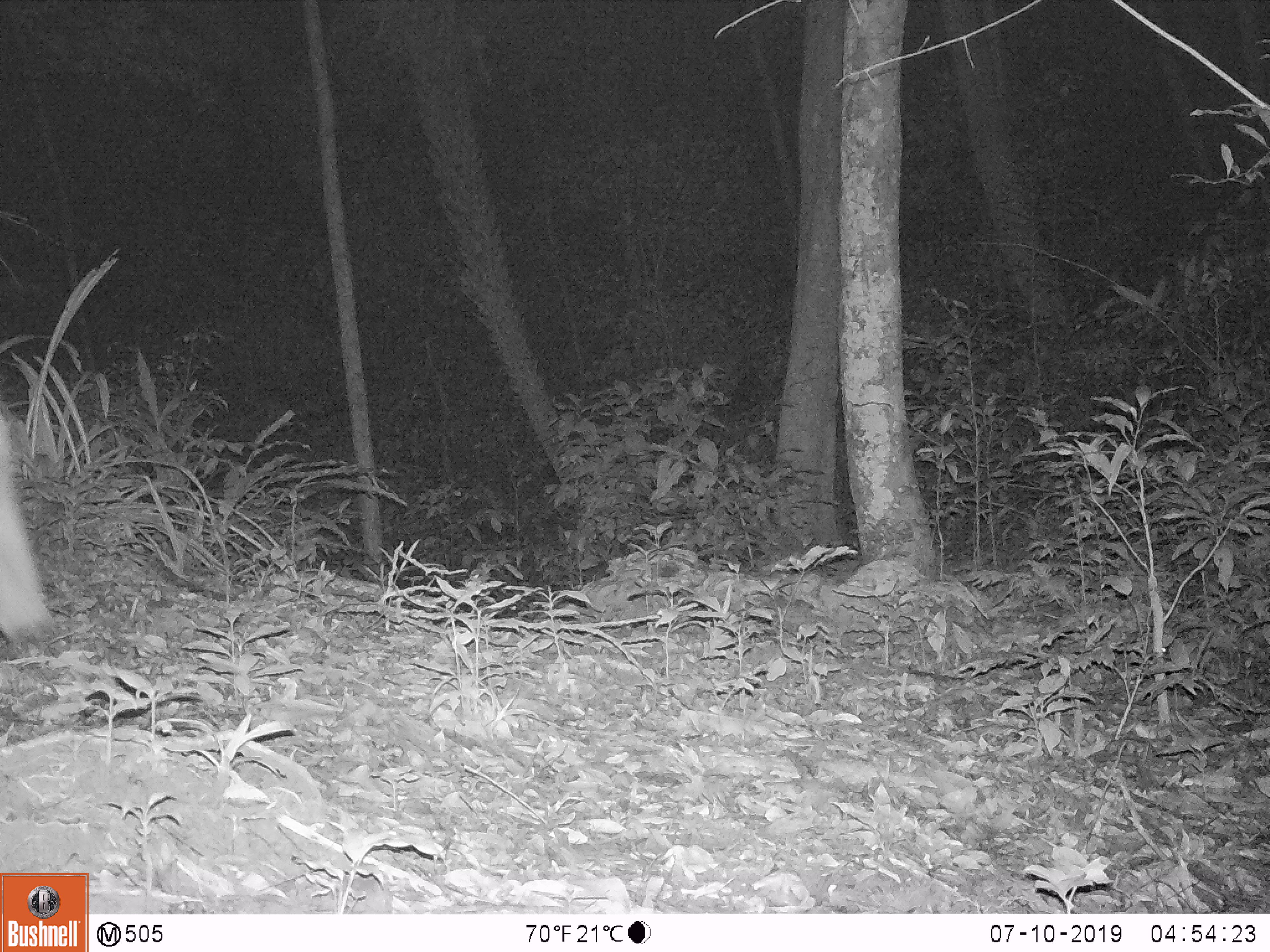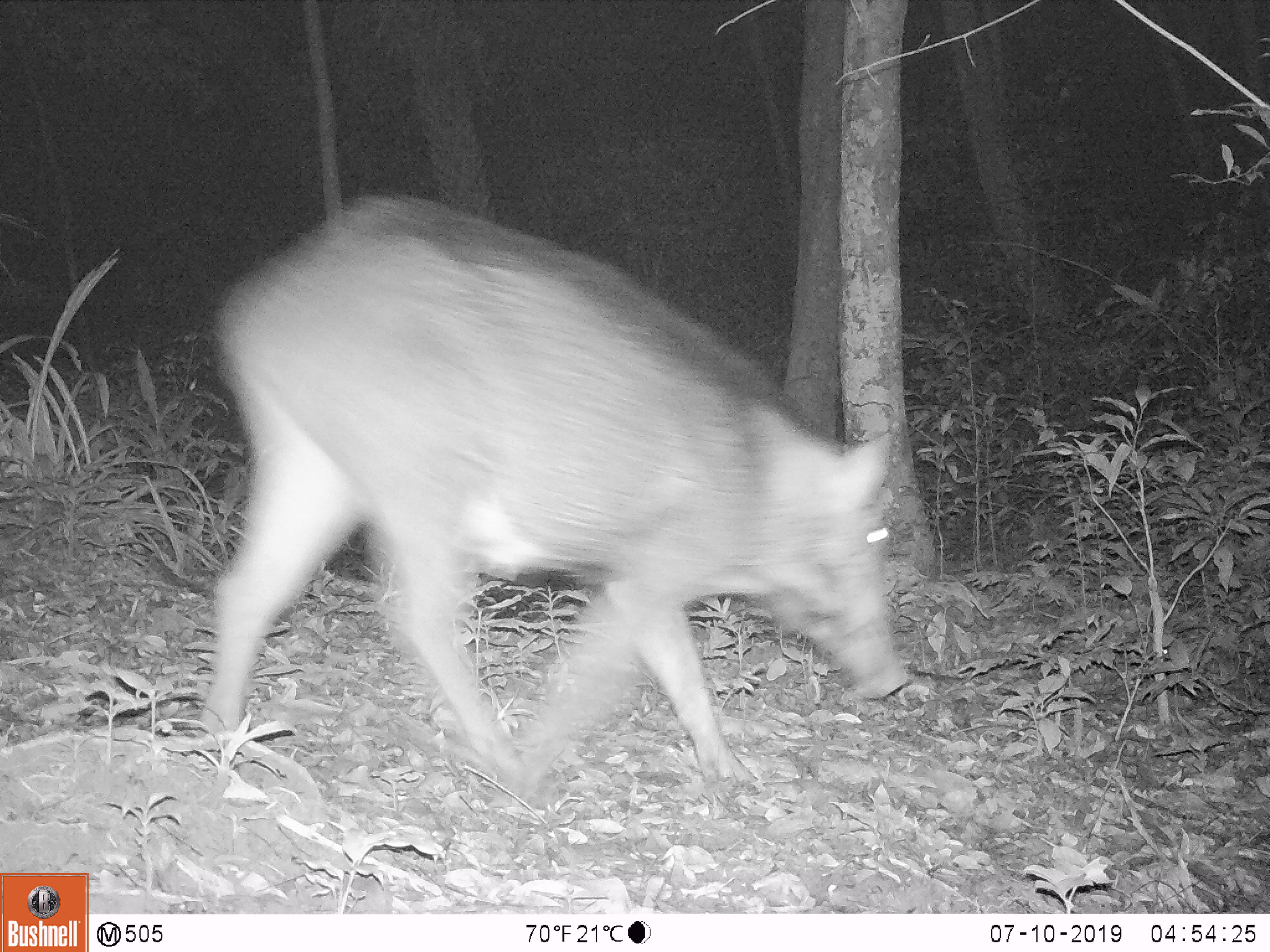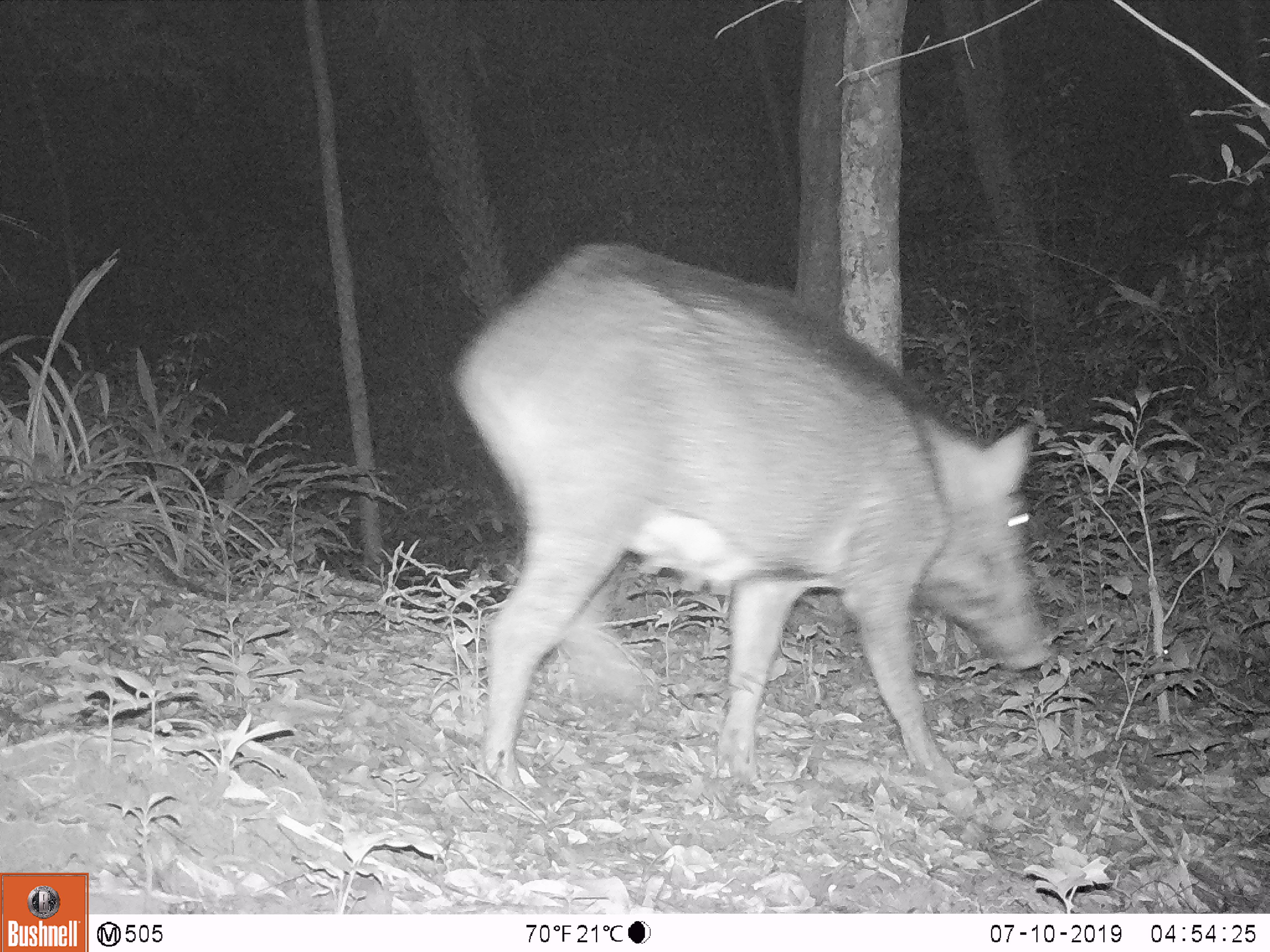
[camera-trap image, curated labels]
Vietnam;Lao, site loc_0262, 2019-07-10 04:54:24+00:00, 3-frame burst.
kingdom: Animalia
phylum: Chordata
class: Mammalia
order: Artiodactyla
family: Suidae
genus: Sus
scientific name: Sus scrofa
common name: eurasian wild pig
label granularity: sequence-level